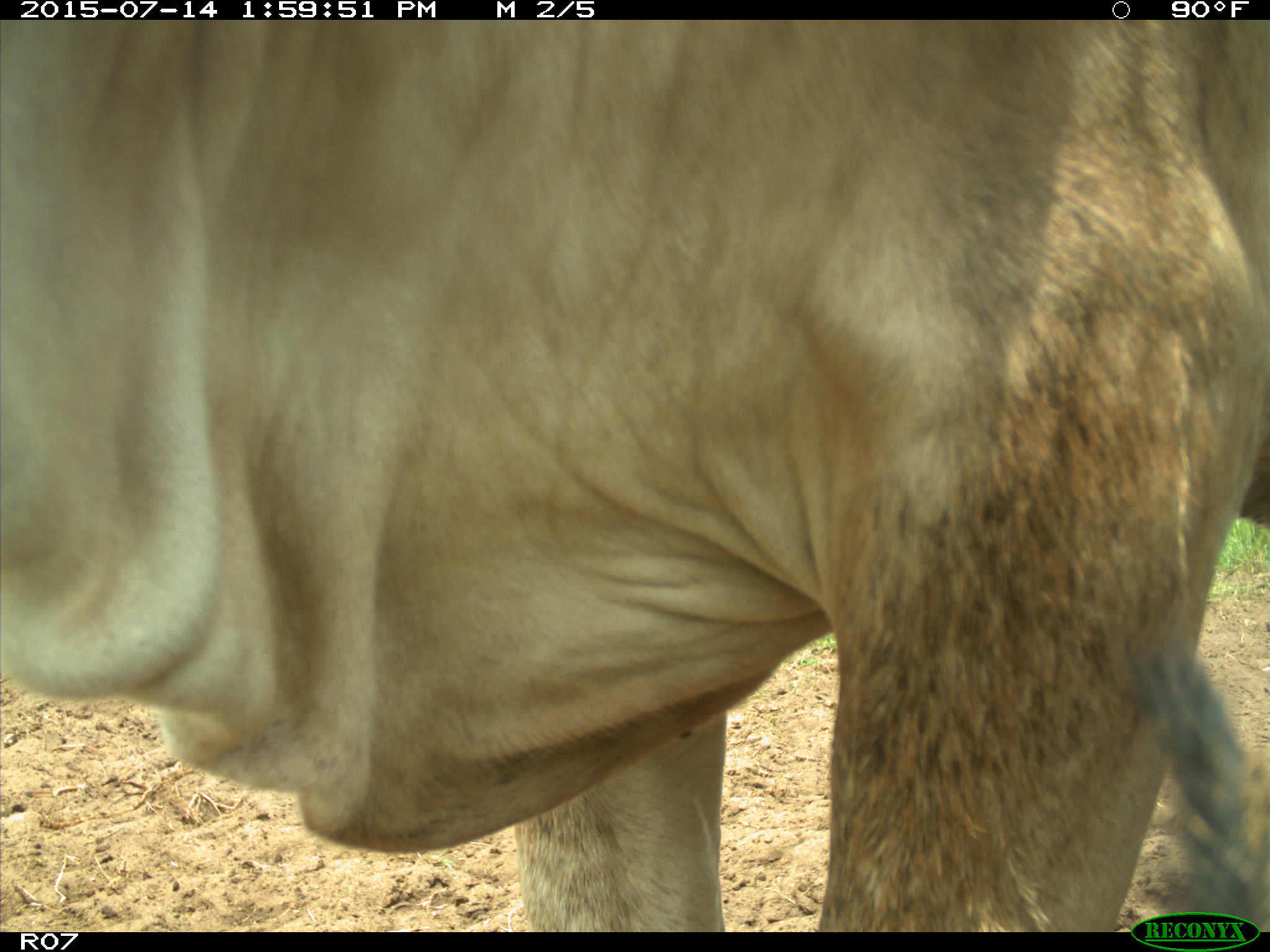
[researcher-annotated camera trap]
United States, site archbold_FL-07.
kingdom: Animalia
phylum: Chordata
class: Mammalia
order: Artiodactyla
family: Bovidae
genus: Bos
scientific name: Bos taurus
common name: domestic cow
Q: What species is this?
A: Bos taurus (domestic cow).